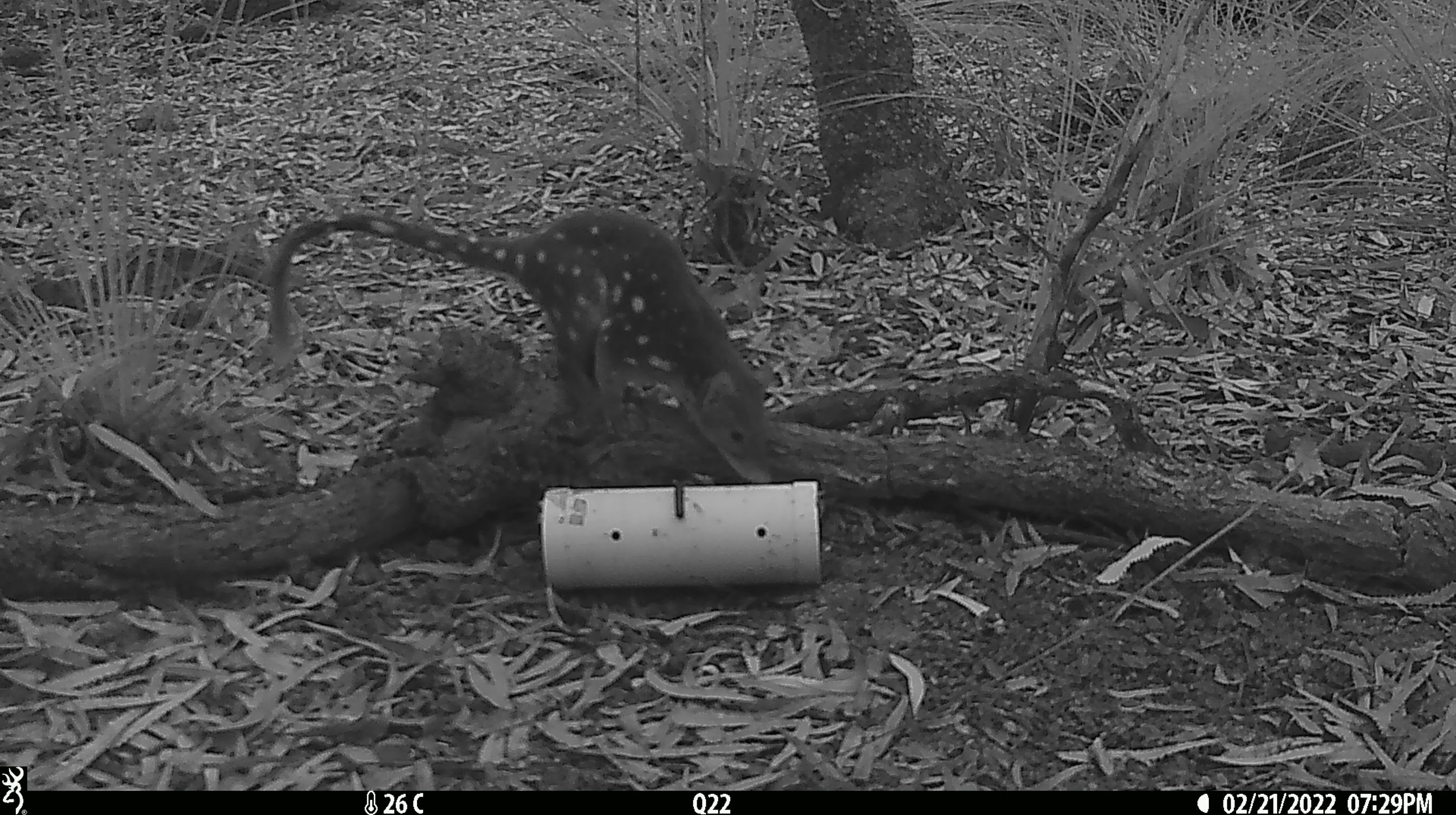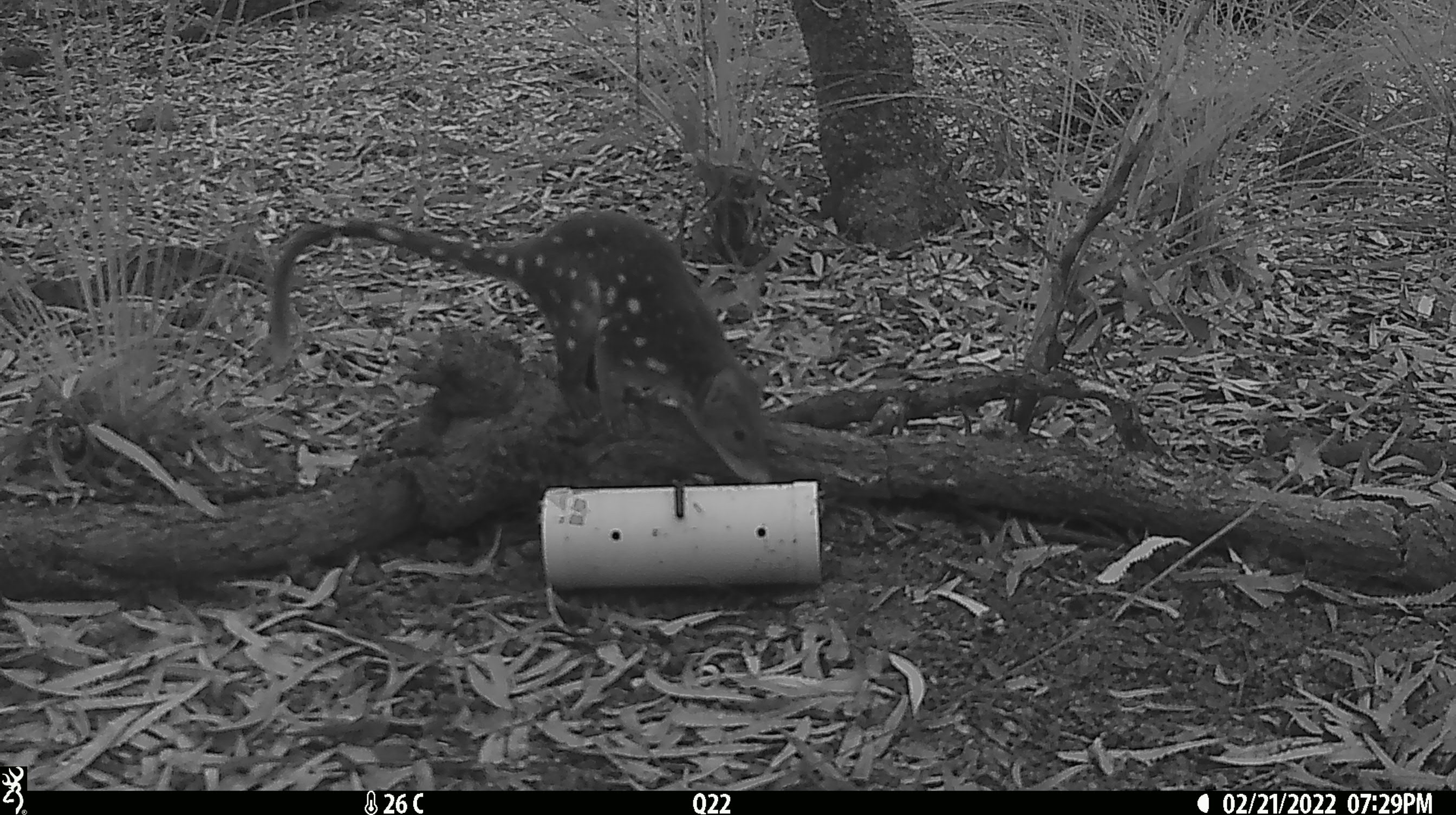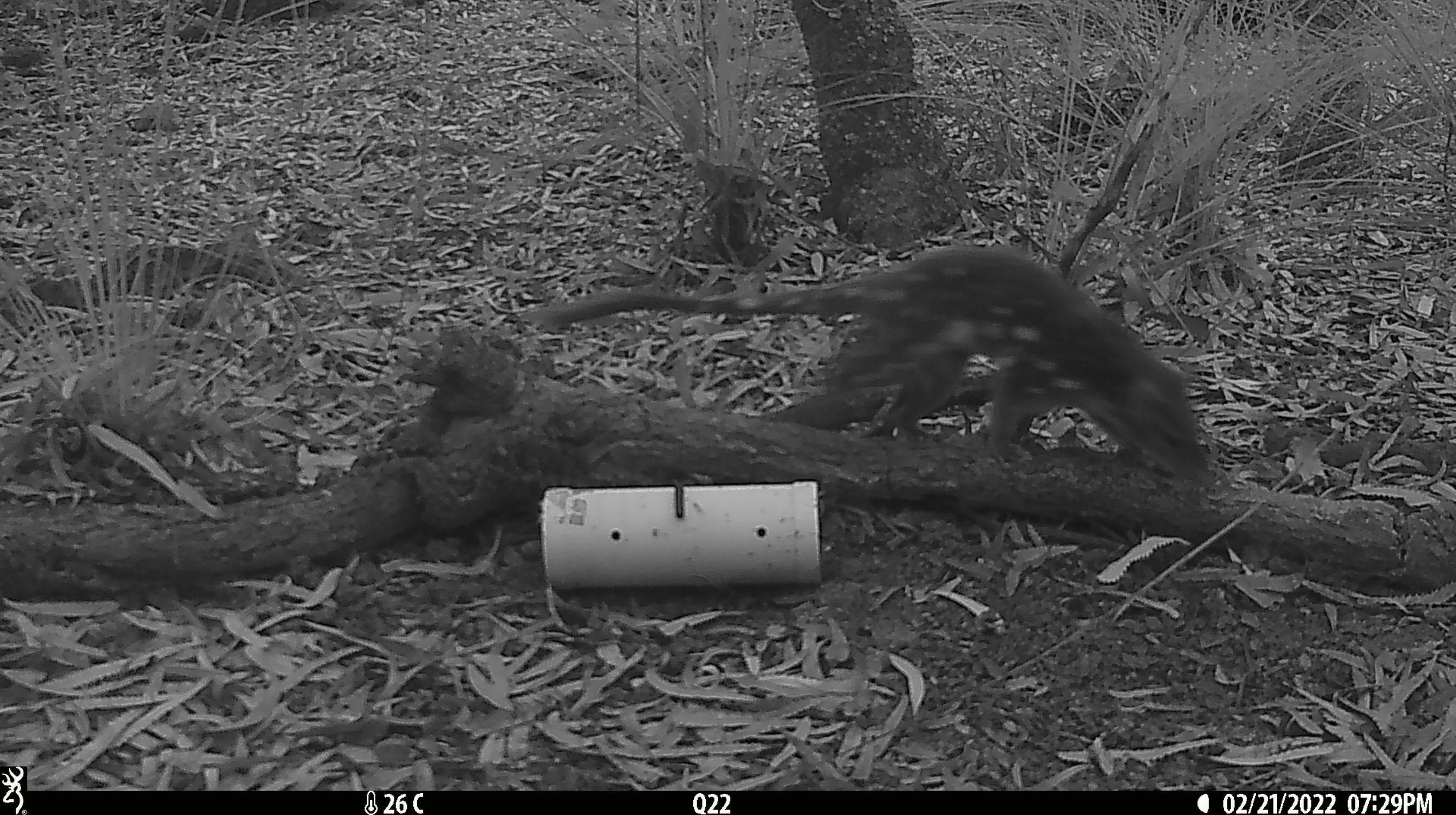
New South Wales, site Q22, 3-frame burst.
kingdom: Animalia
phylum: Chordata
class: Mammalia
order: Dasyuromorphia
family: Dasyuridae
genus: Dasyurus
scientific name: Dasyurus maculatus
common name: spotted-tailed quoll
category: quoll